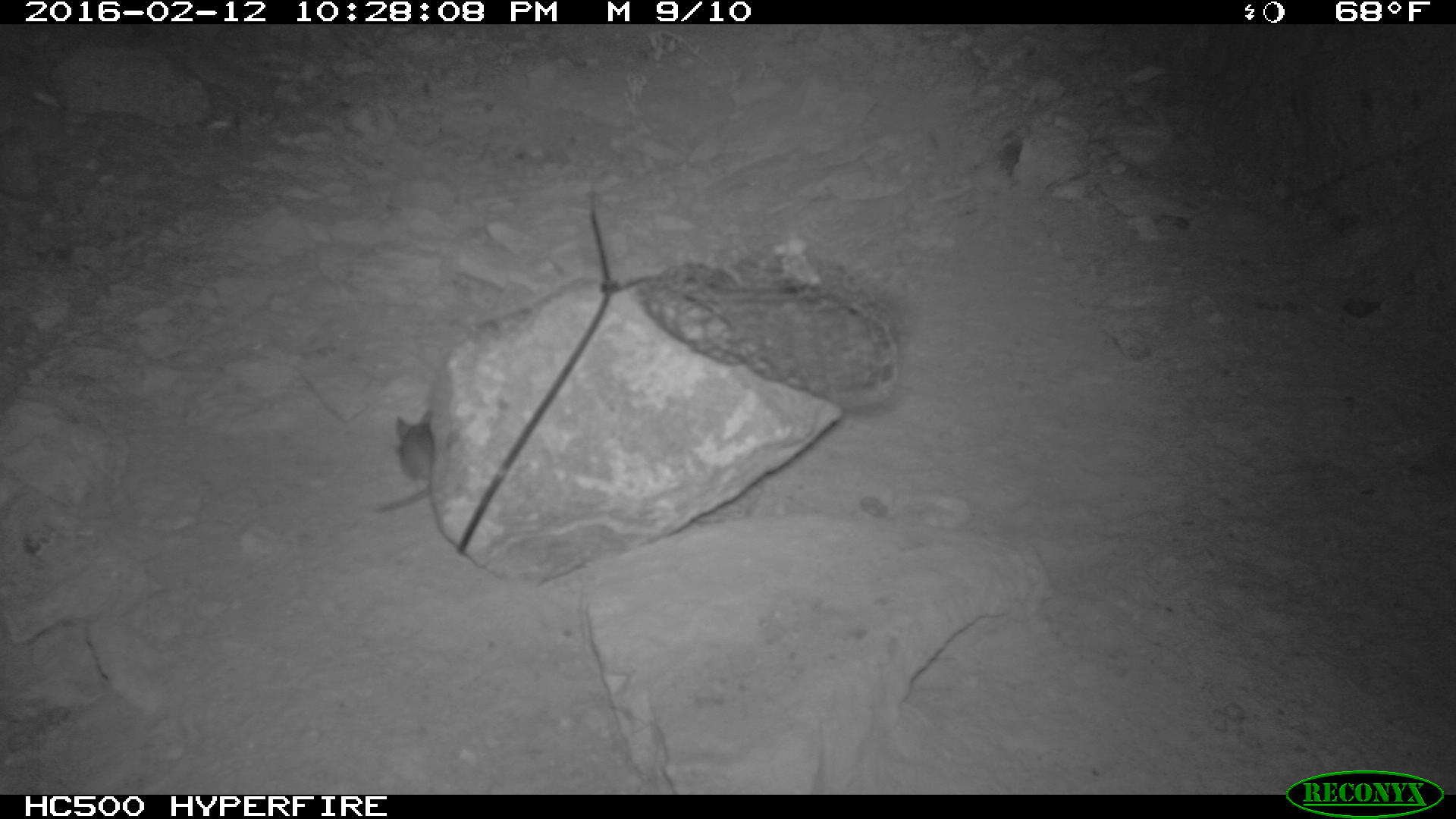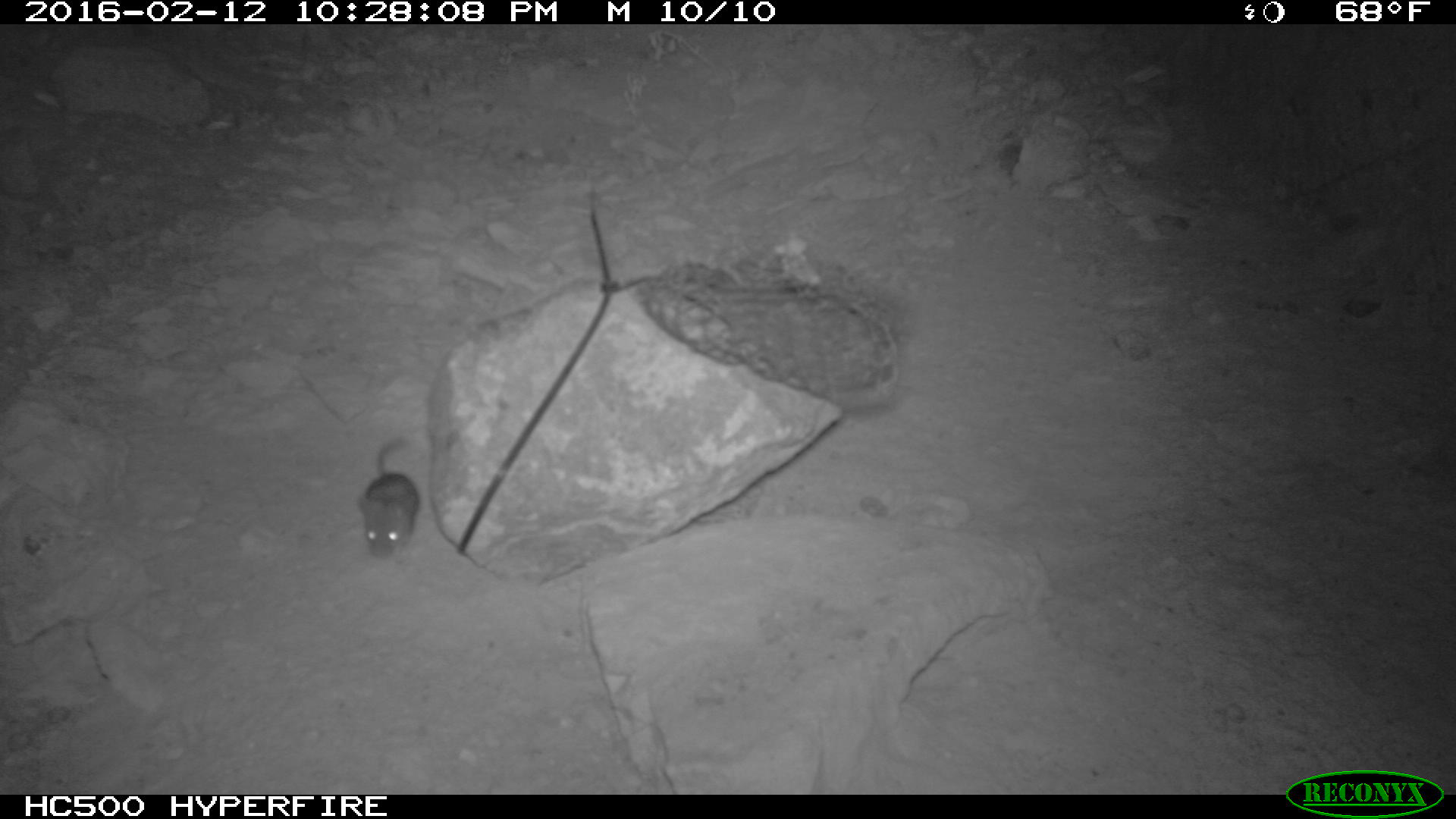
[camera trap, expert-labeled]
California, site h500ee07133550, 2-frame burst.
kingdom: Animalia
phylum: Chordata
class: Mammalia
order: Rodentia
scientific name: Rodentia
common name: rodent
Rodent (Rodentia).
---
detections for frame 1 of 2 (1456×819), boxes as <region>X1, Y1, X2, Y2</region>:
rodent: <region>374, 409, 431, 516</region>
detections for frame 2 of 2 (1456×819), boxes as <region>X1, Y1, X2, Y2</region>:
rodent: <region>357, 439, 423, 558</region>